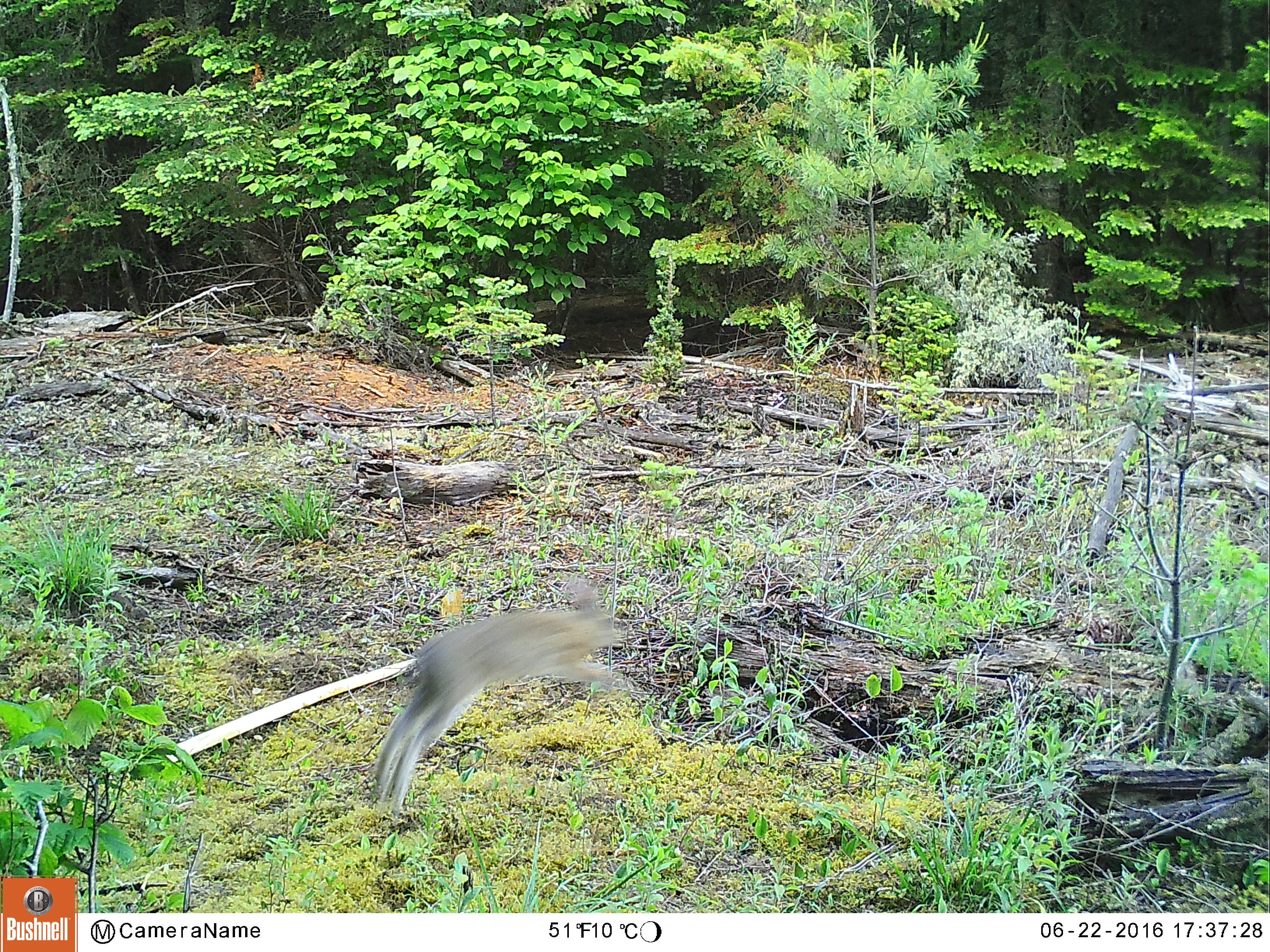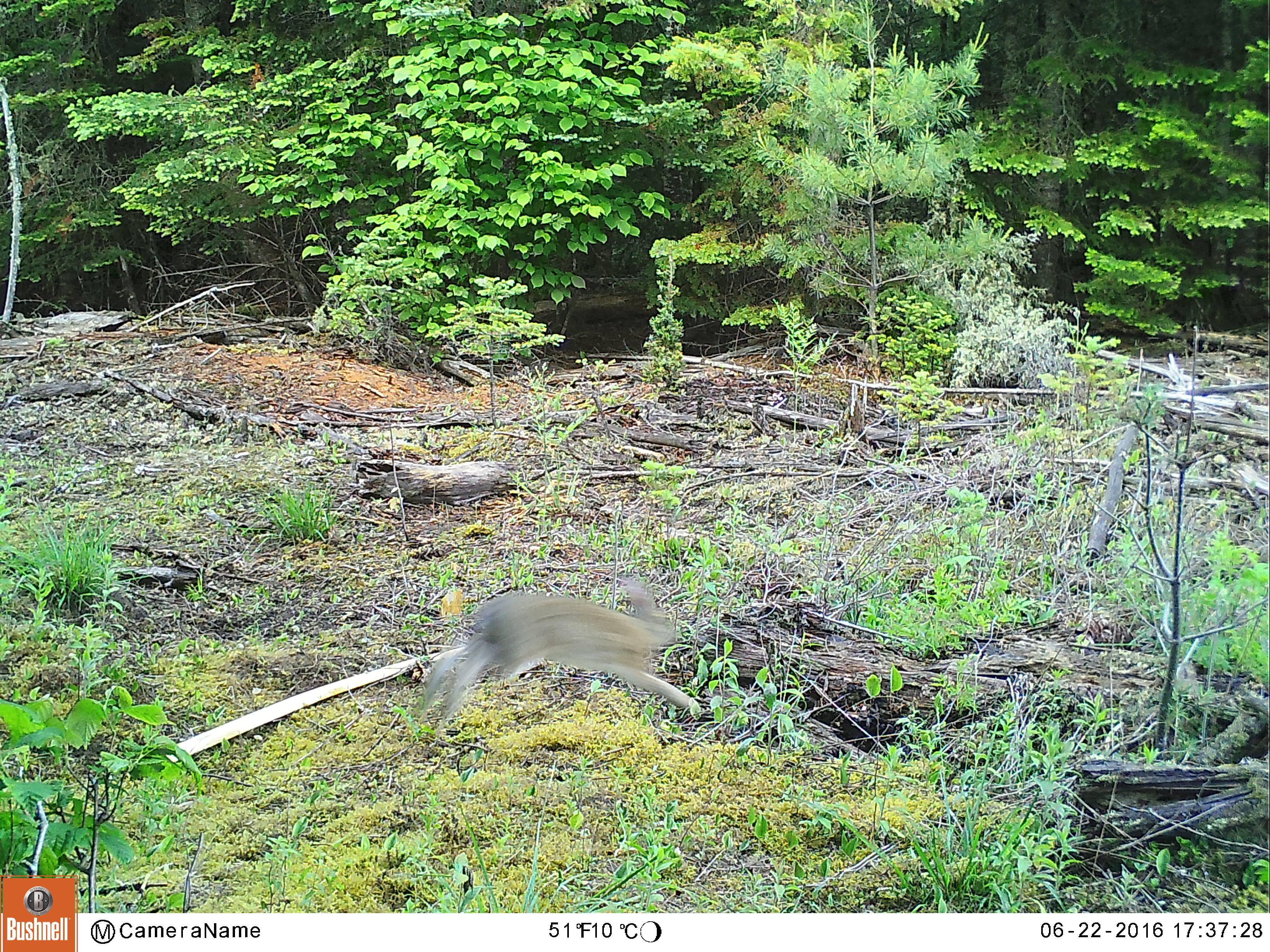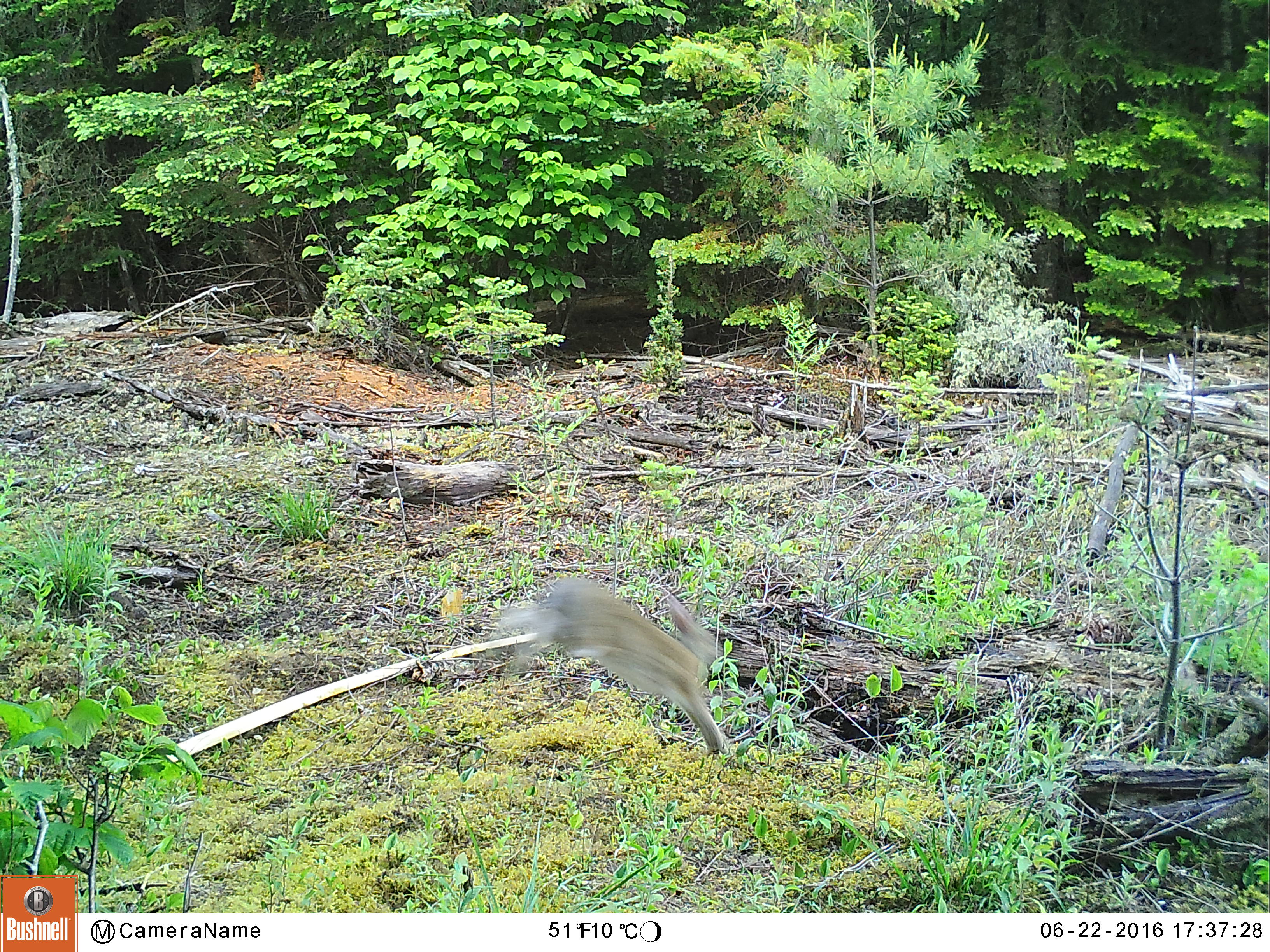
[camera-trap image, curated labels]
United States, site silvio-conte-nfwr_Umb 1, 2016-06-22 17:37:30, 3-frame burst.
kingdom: Animalia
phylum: Chordata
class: Mammalia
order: Lagomorpha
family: Leporidae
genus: Lepus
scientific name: Lepus americanus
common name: snowshoe hare